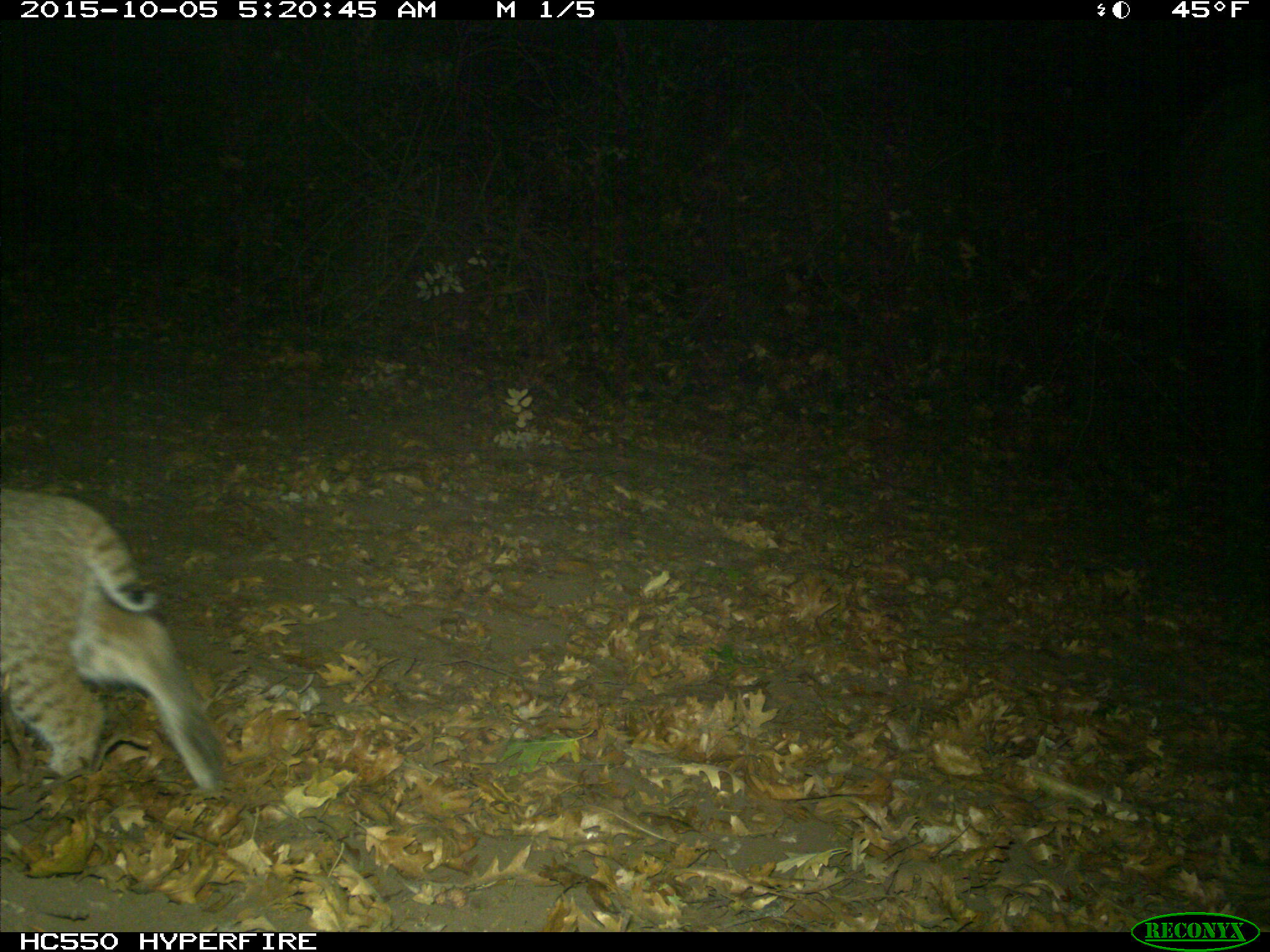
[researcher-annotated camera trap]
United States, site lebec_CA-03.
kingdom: Animalia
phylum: Chordata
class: Mammalia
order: Carnivora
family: Felidae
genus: Lynx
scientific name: Lynx rufus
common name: bobcat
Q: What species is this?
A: Lynx rufus (bobcat).